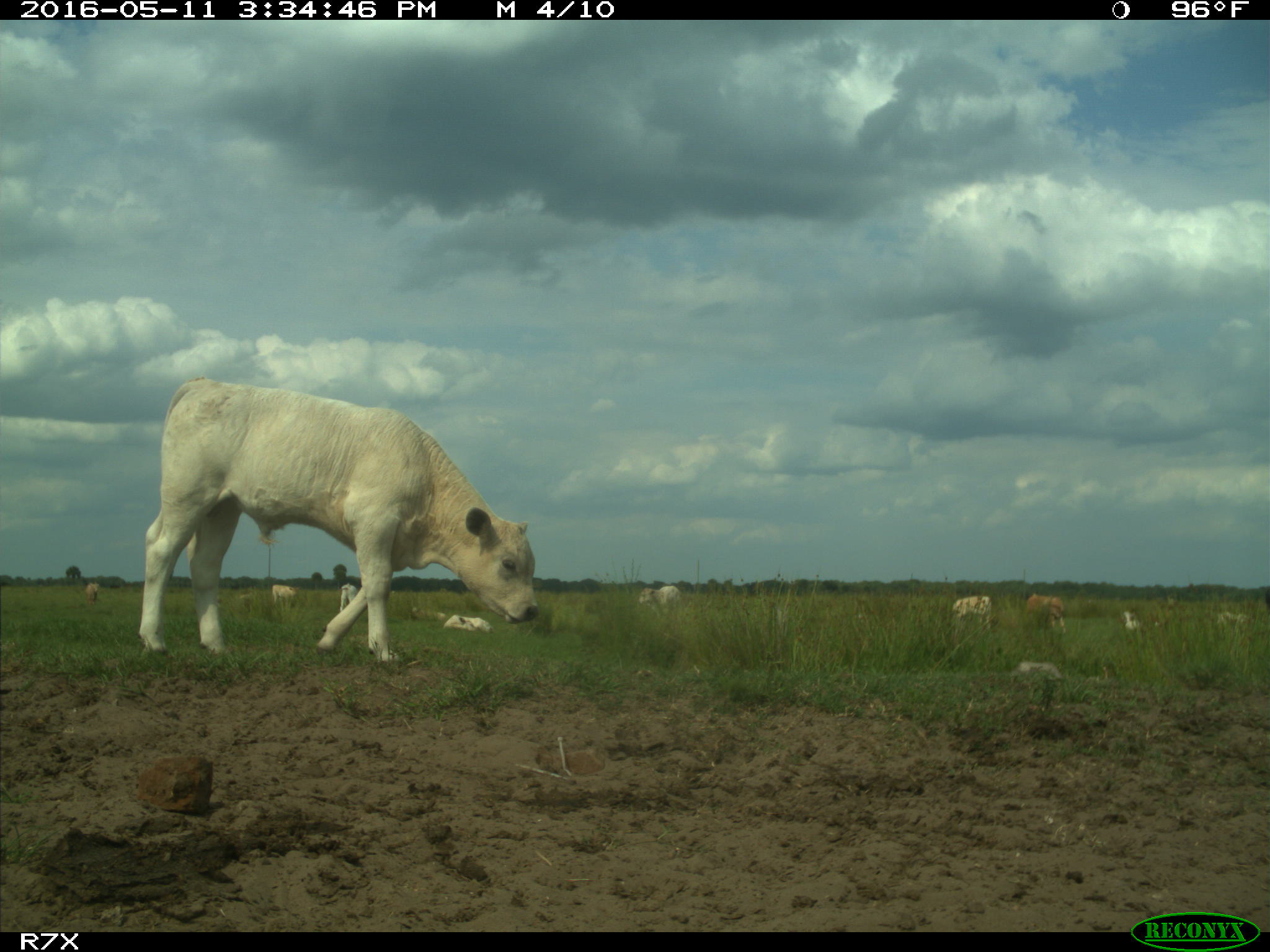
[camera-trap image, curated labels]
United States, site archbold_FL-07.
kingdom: Animalia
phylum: Chordata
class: Mammalia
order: Artiodactyla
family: Bovidae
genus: Bos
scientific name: Bos taurus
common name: domestic cow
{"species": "Bos taurus (domestic cow)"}